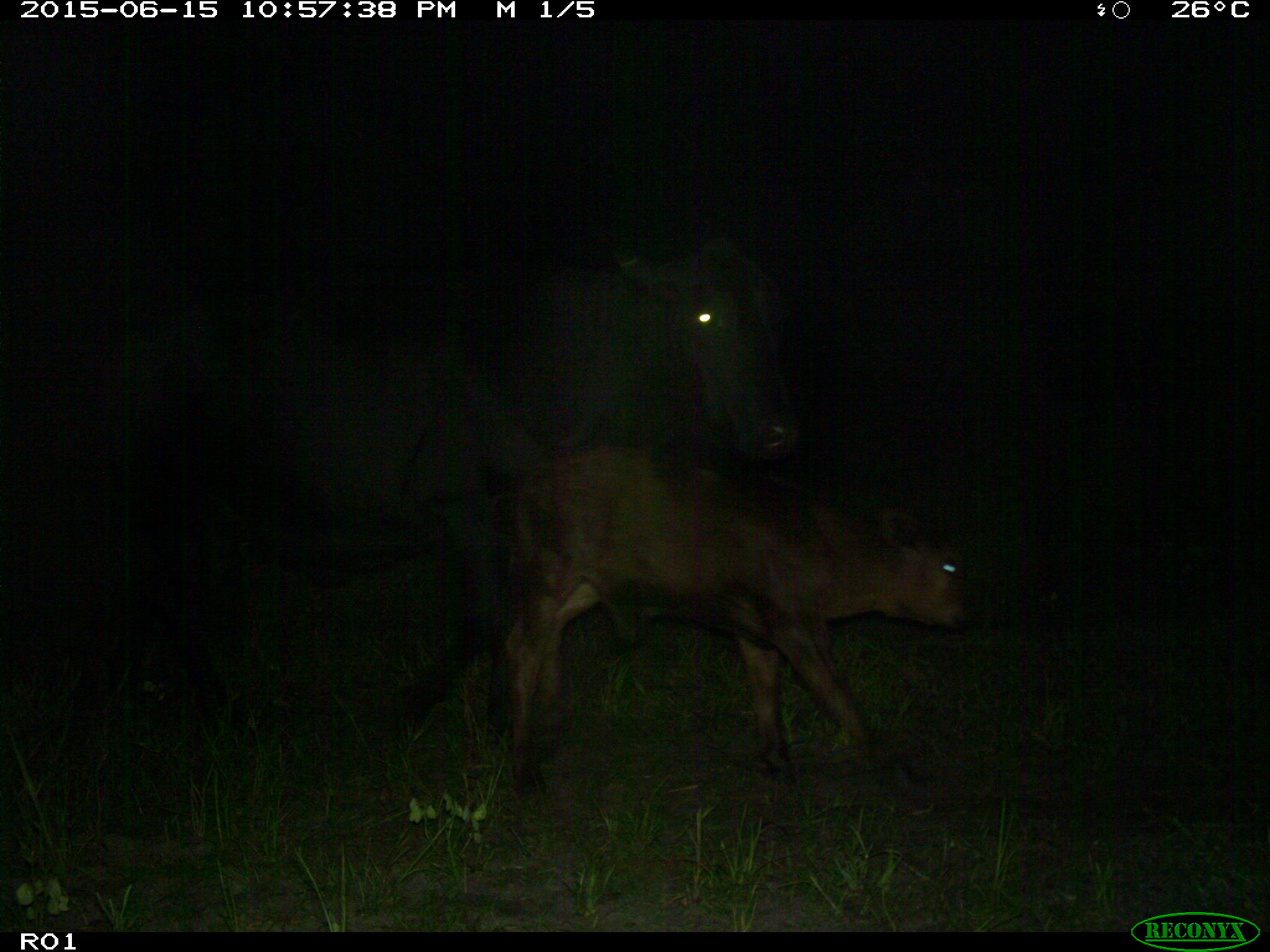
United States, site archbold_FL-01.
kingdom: Animalia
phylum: Chordata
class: Mammalia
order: Artiodactyla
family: Bovidae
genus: Bos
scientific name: Bos taurus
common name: domestic cow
Bos taurus (domestic cow).